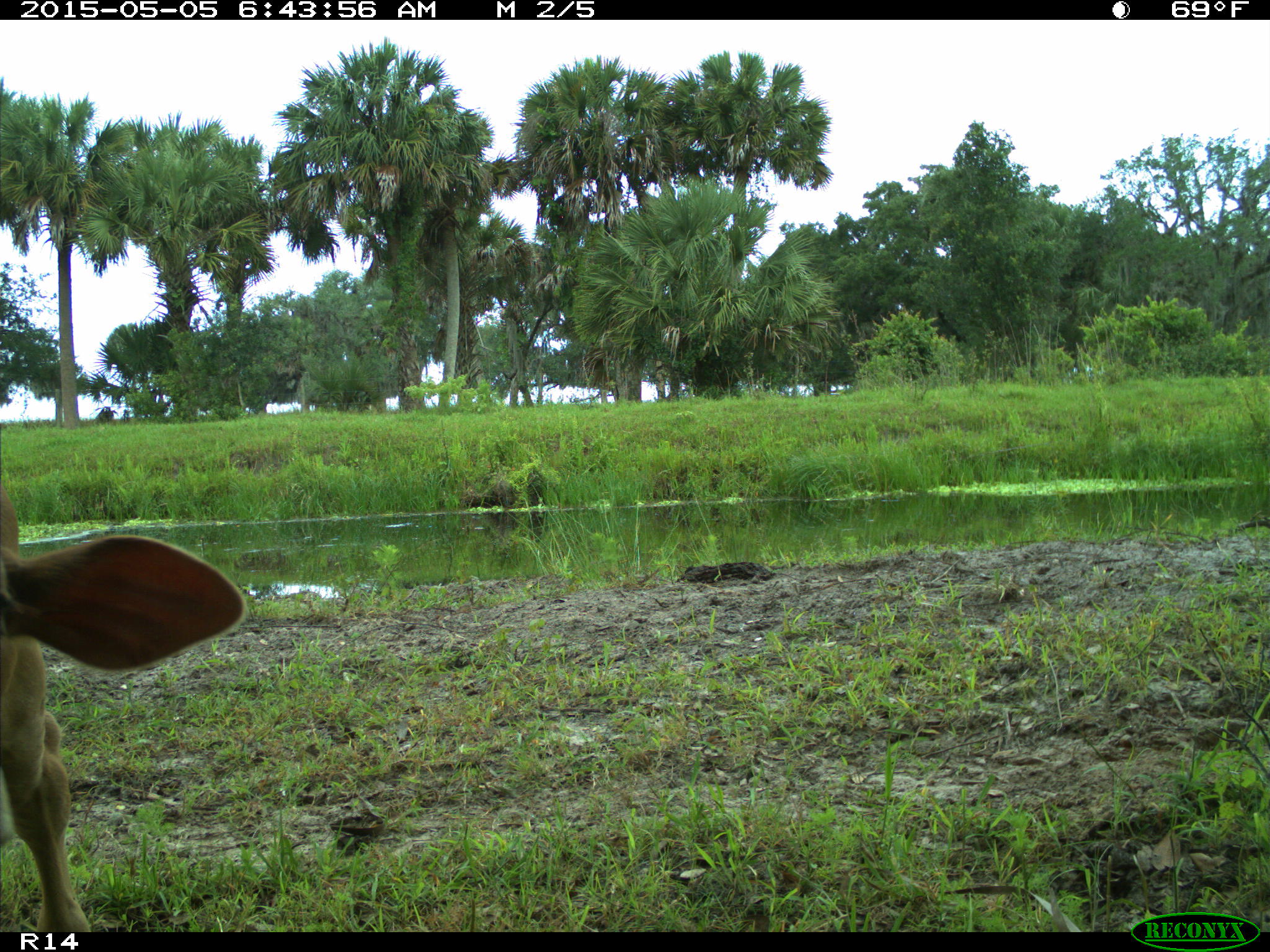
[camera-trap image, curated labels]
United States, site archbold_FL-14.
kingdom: Animalia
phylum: Chordata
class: Mammalia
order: Artiodactyla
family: Bovidae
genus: Bos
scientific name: Bos taurus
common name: domestic cow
Bos taurus (domestic cow).